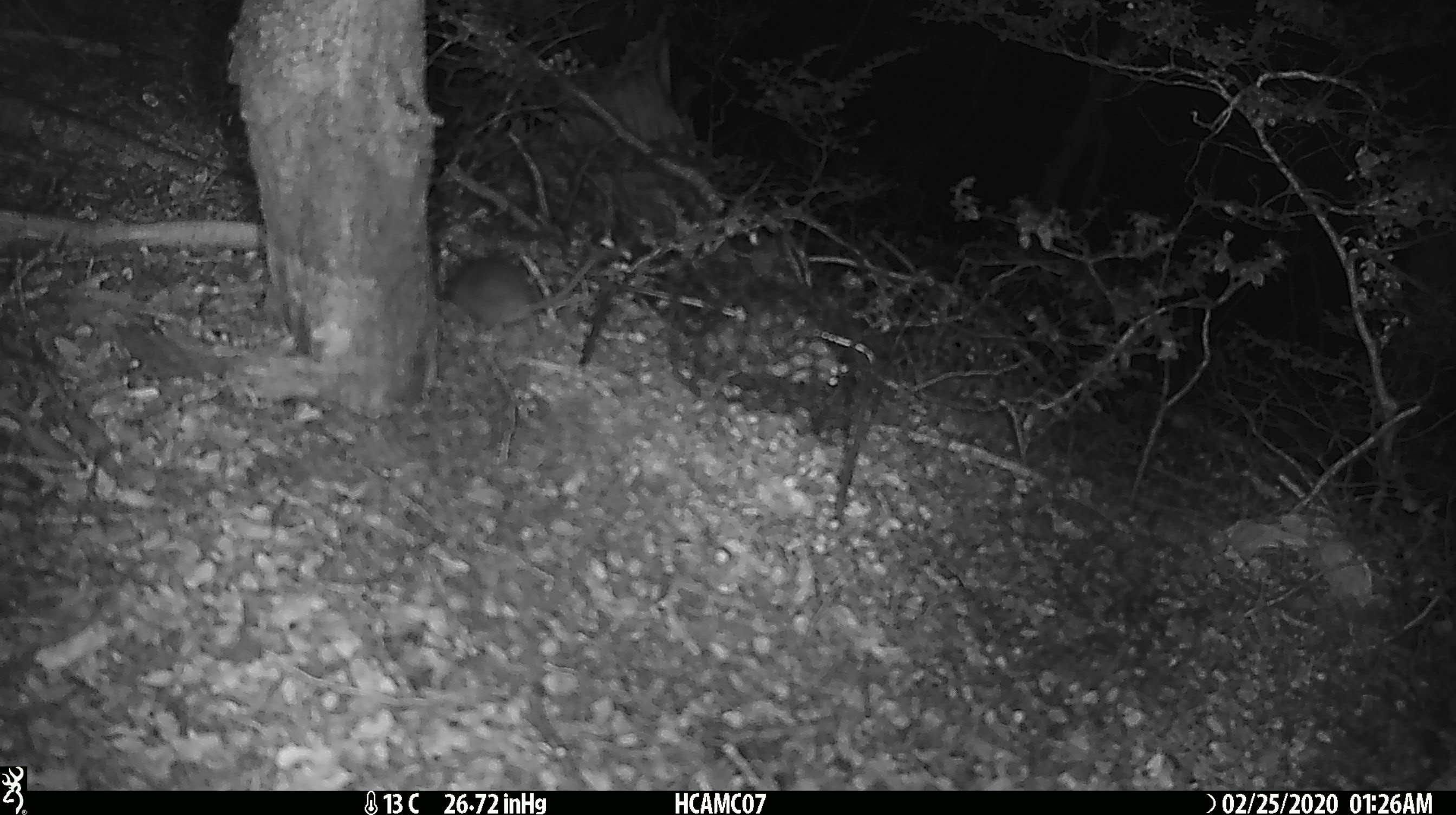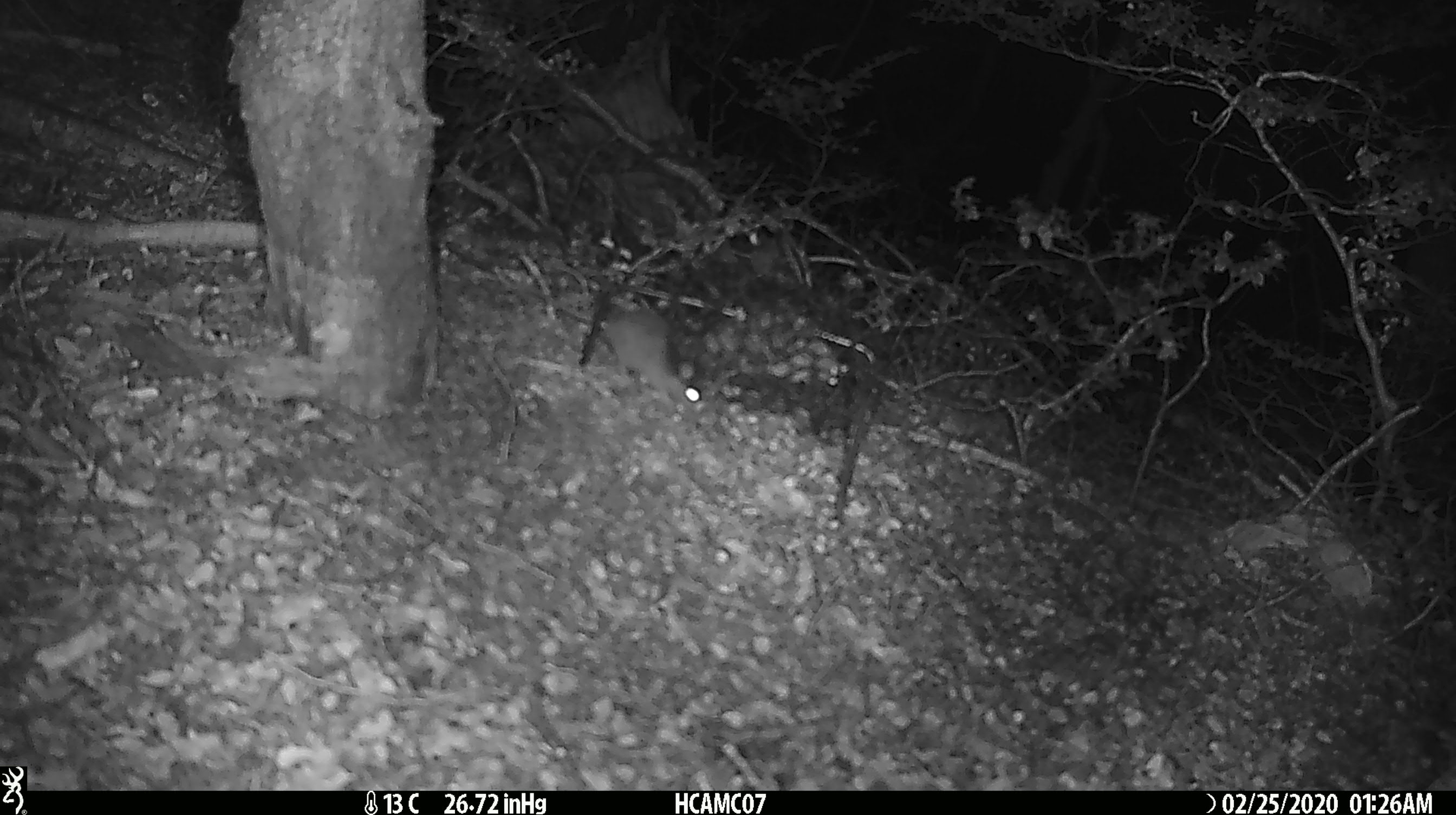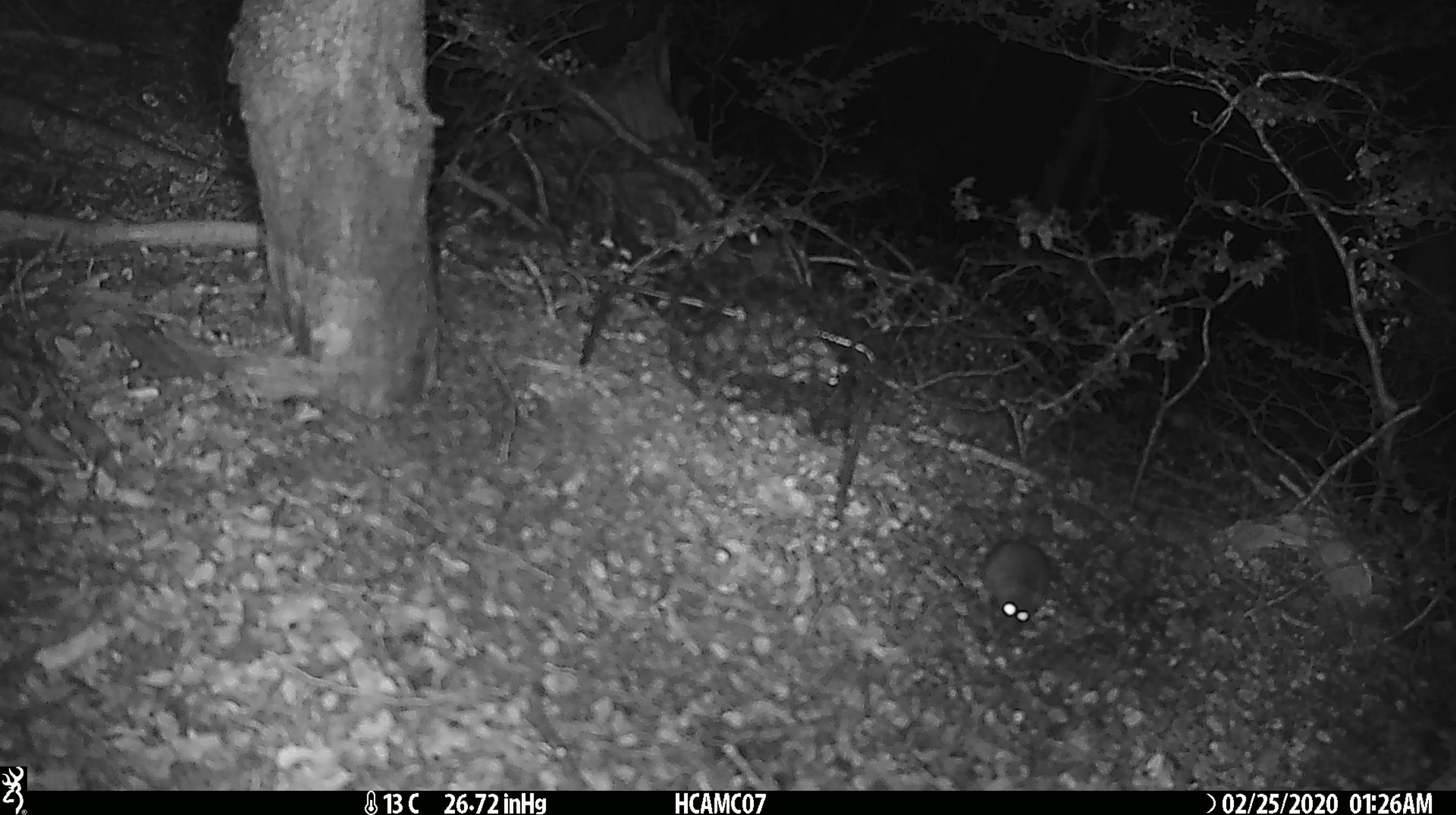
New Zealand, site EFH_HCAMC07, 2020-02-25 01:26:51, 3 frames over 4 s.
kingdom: Animalia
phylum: Chordata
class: Mammalia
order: Rodentia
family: Muridae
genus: Mus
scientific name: Mus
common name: mouse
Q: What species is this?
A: Mouse (Mus).